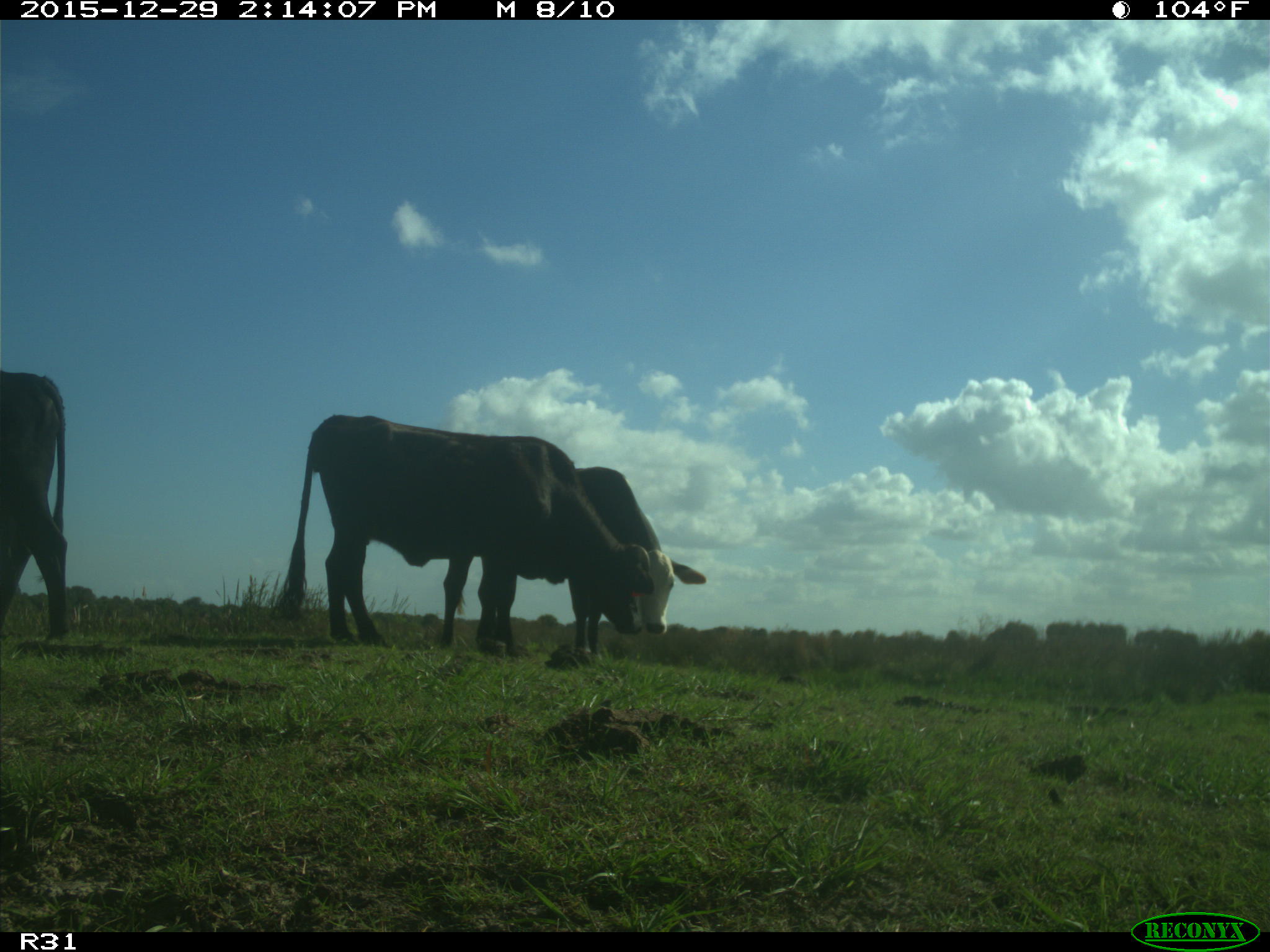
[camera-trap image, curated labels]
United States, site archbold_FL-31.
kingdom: Animalia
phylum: Chordata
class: Mammalia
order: Artiodactyla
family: Bovidae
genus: Bos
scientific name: Bos taurus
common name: domestic cow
Bos taurus (domestic cow).